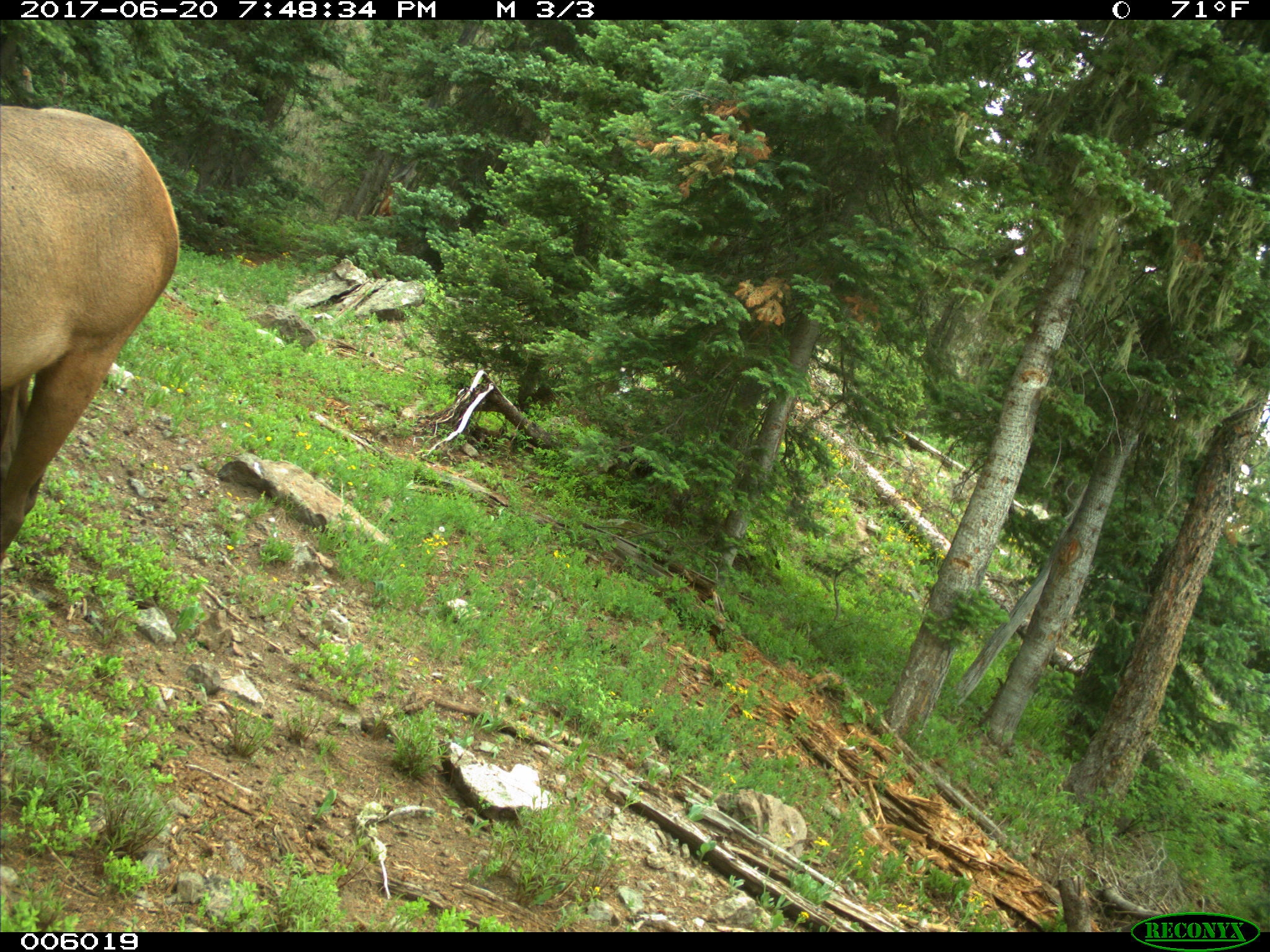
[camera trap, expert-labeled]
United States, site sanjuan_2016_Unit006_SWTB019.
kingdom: Animalia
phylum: Chordata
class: Mammalia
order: Artiodactyla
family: Cervidae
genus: Cervus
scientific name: Cervus elaphus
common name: red deer